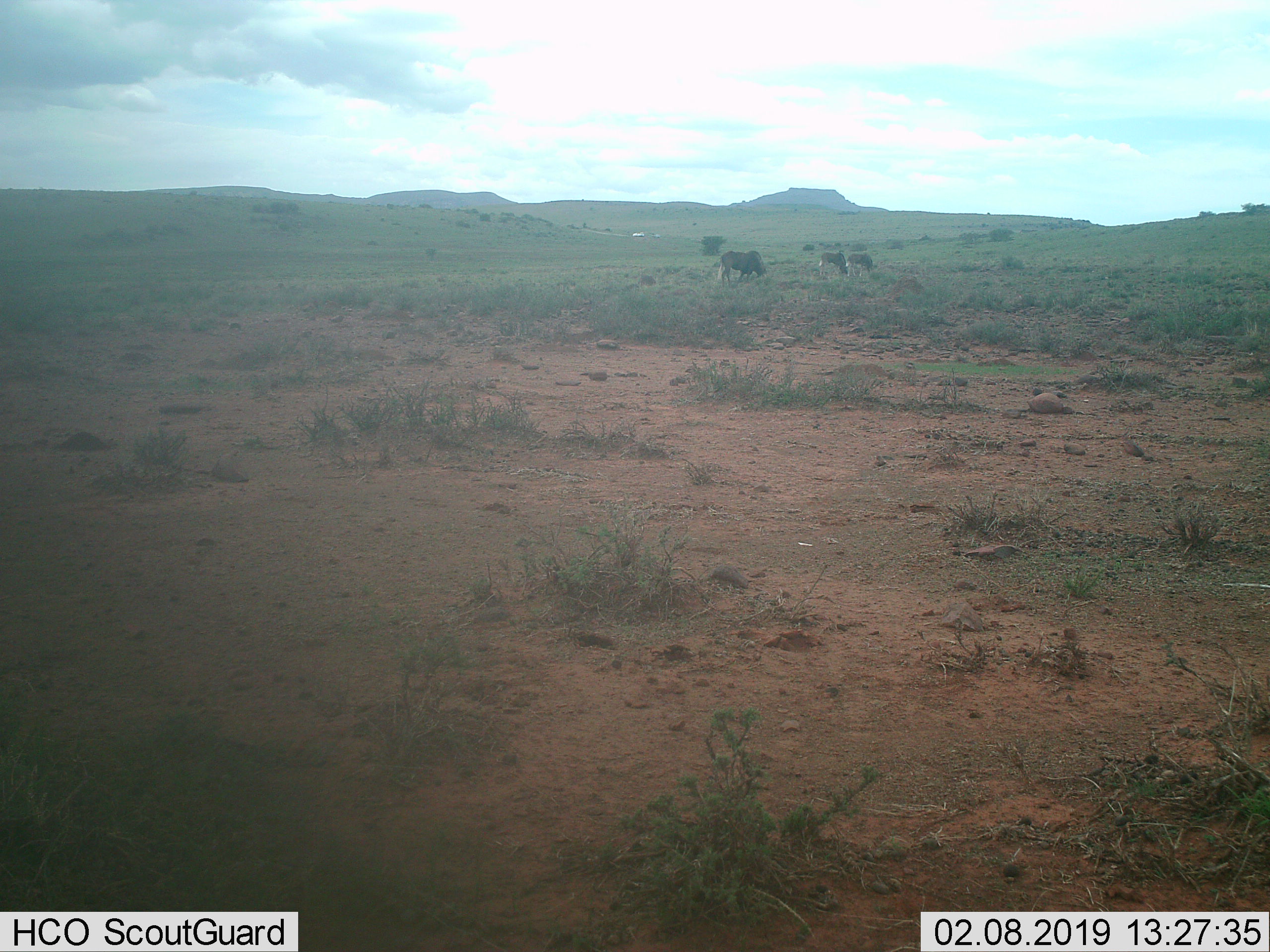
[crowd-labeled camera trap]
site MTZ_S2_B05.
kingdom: Animalia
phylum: Chordata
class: Mammalia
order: Artiodactyla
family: Bovidae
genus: Connochaetes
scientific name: Connochaetes gnou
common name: black wildebeest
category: wildebeestblack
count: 3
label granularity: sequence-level